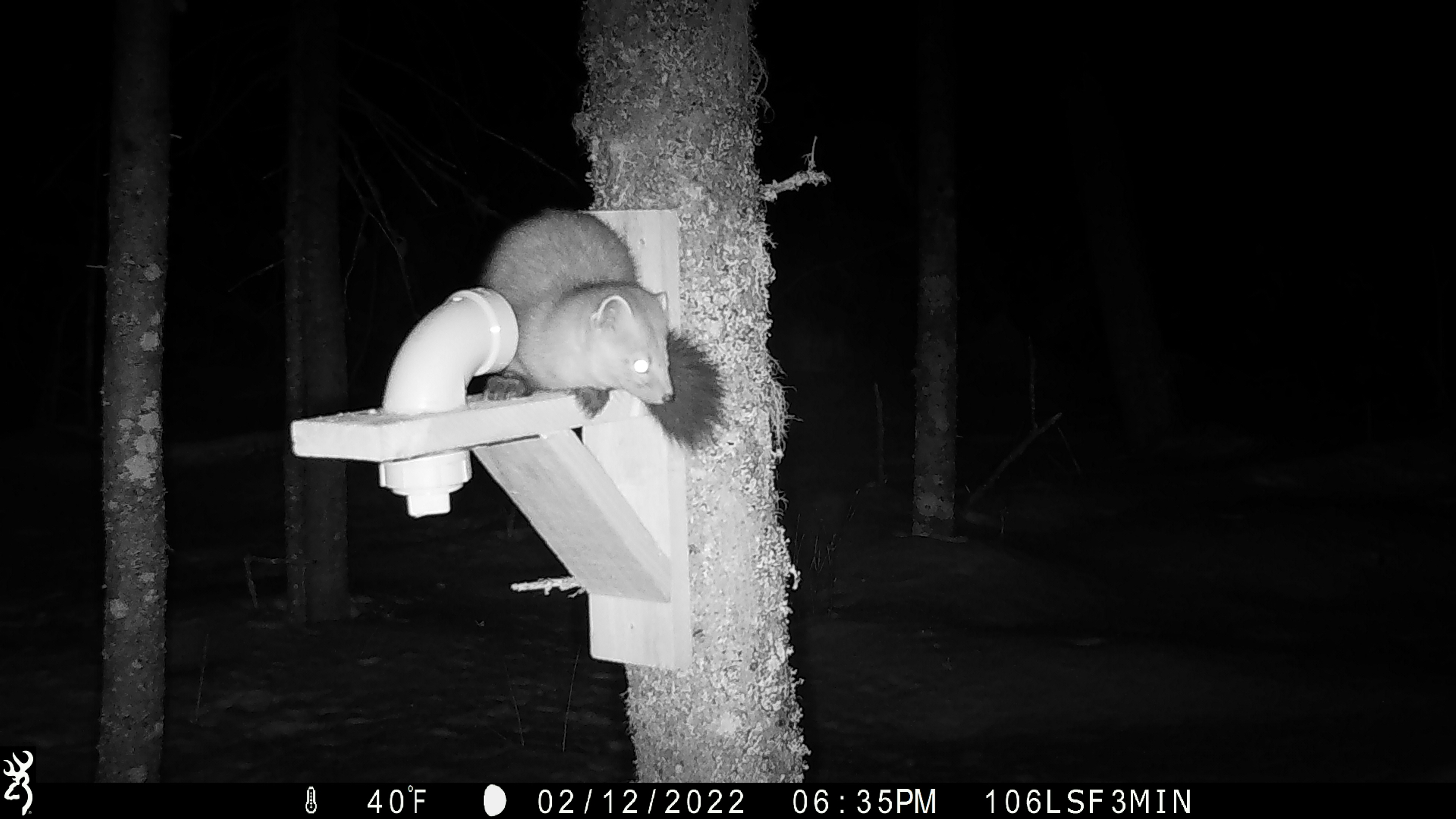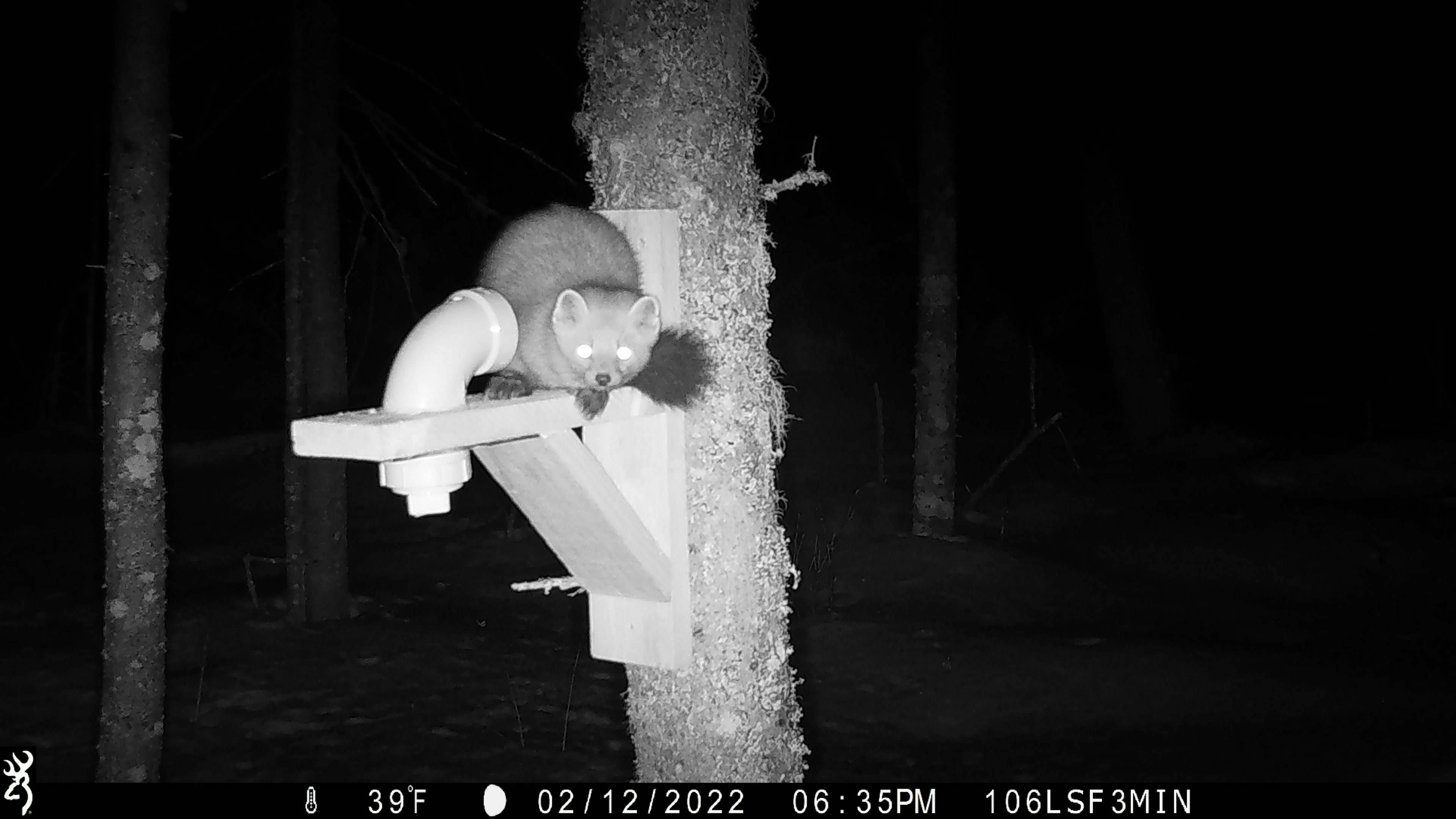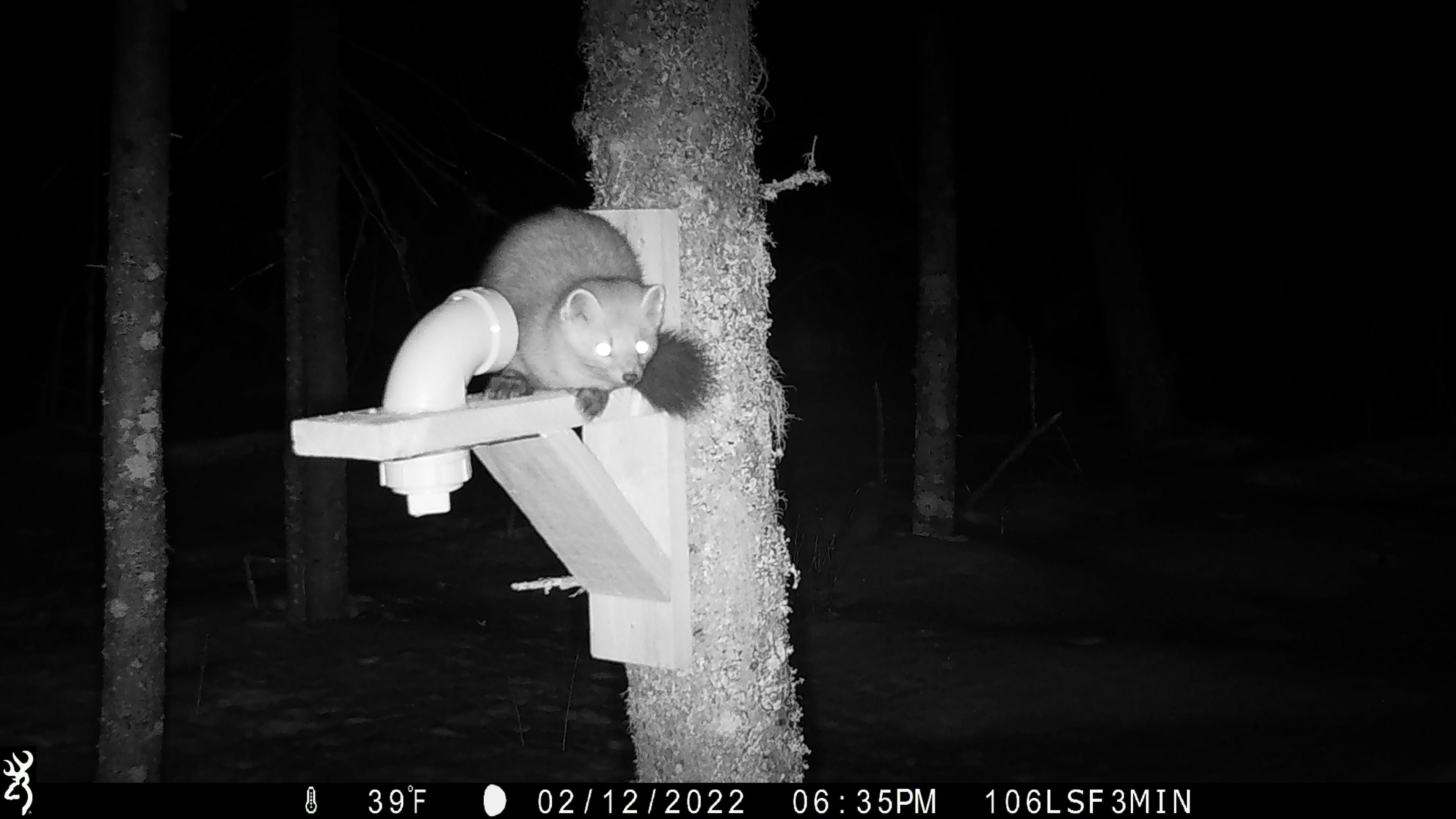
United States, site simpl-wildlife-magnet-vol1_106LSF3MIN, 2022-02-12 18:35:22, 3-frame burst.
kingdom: Animalia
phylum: Chordata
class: Mammalia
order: Carnivora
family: Mustelidae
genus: Martes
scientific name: Martes americana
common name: american marten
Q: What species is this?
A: American marten (Martes americana).